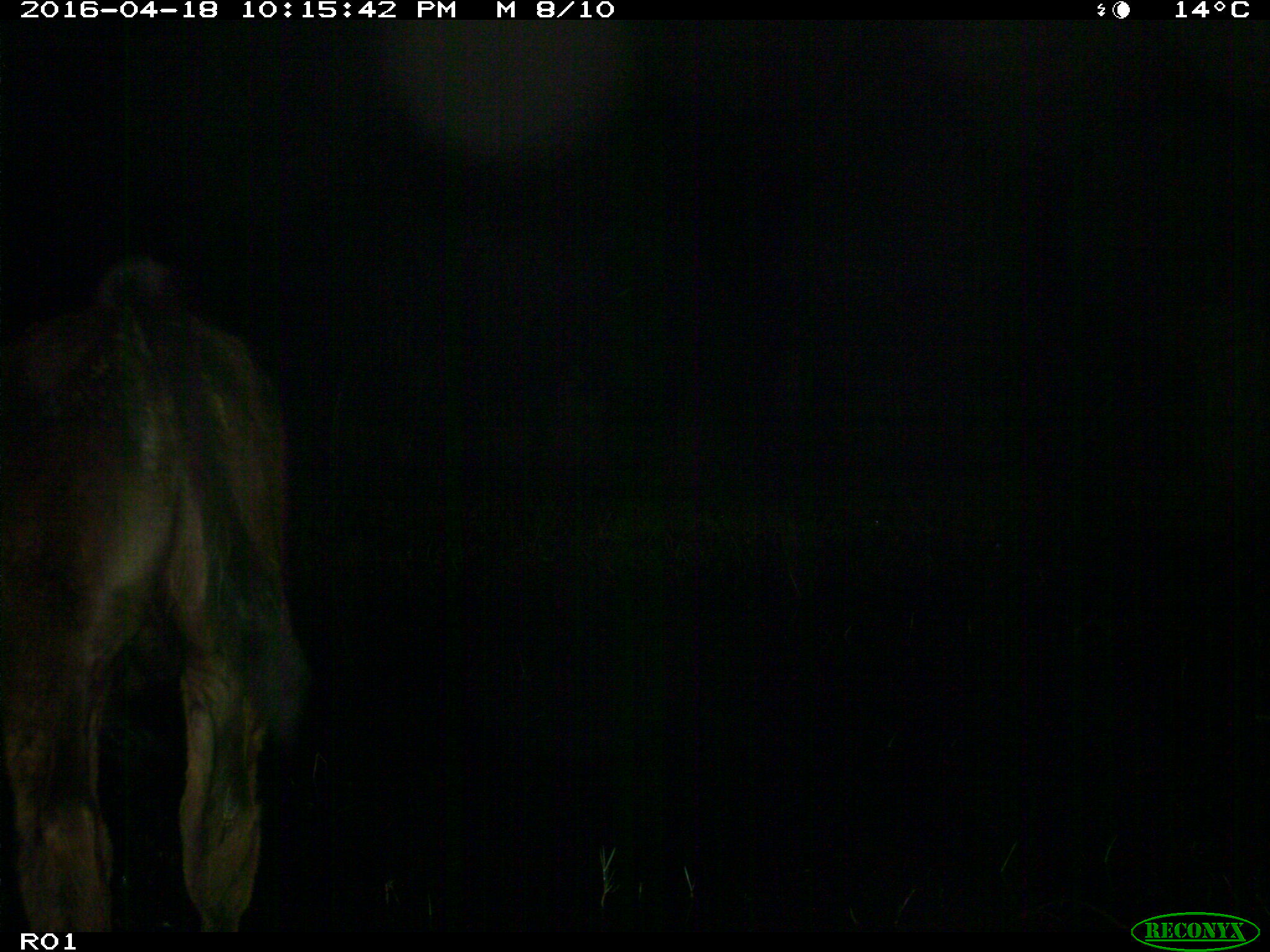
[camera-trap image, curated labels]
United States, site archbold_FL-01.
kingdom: Animalia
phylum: Chordata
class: Mammalia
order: Artiodactyla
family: Bovidae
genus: Bos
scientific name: Bos taurus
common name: domestic cow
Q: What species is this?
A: Bos taurus (domestic cow).